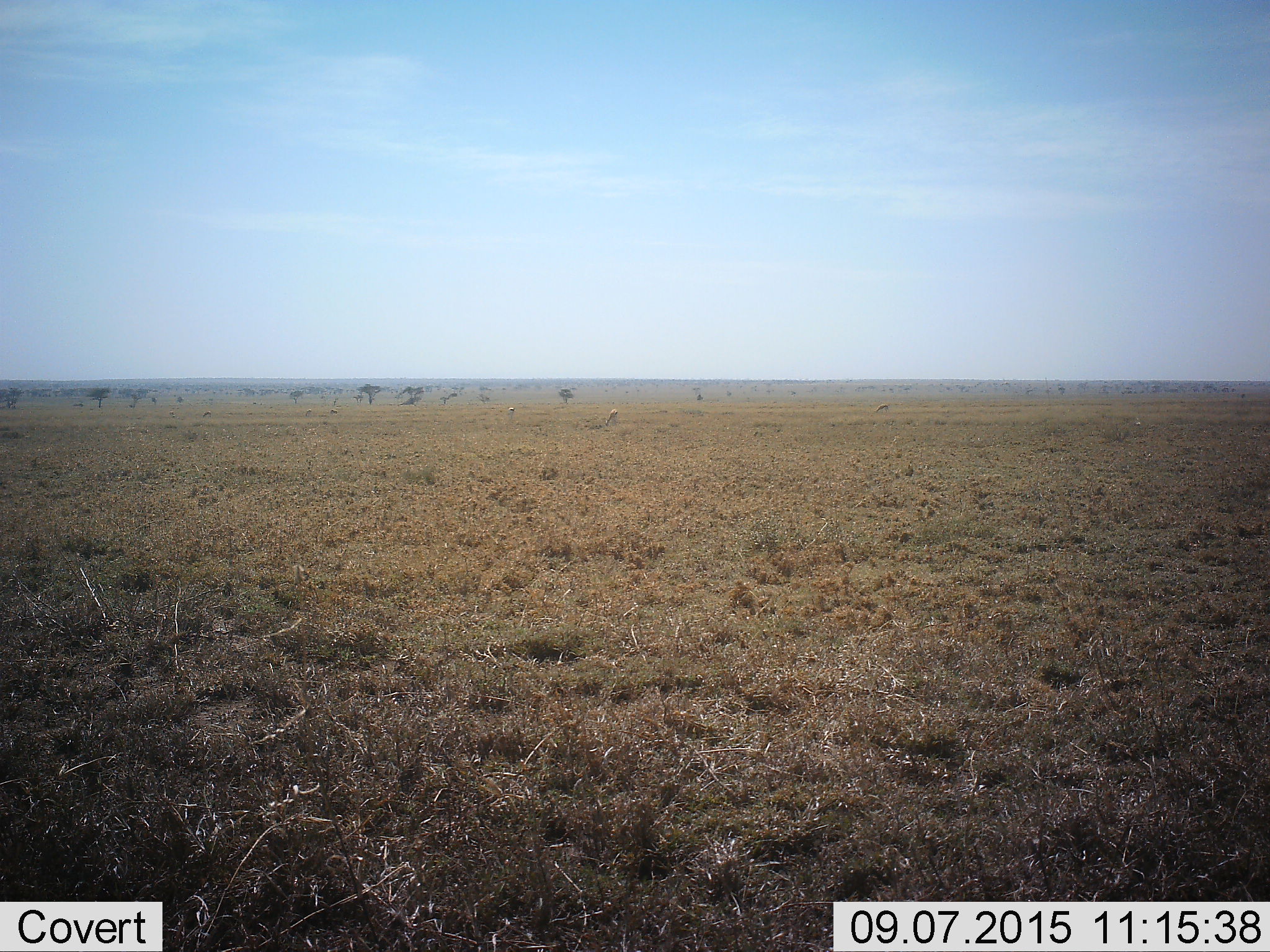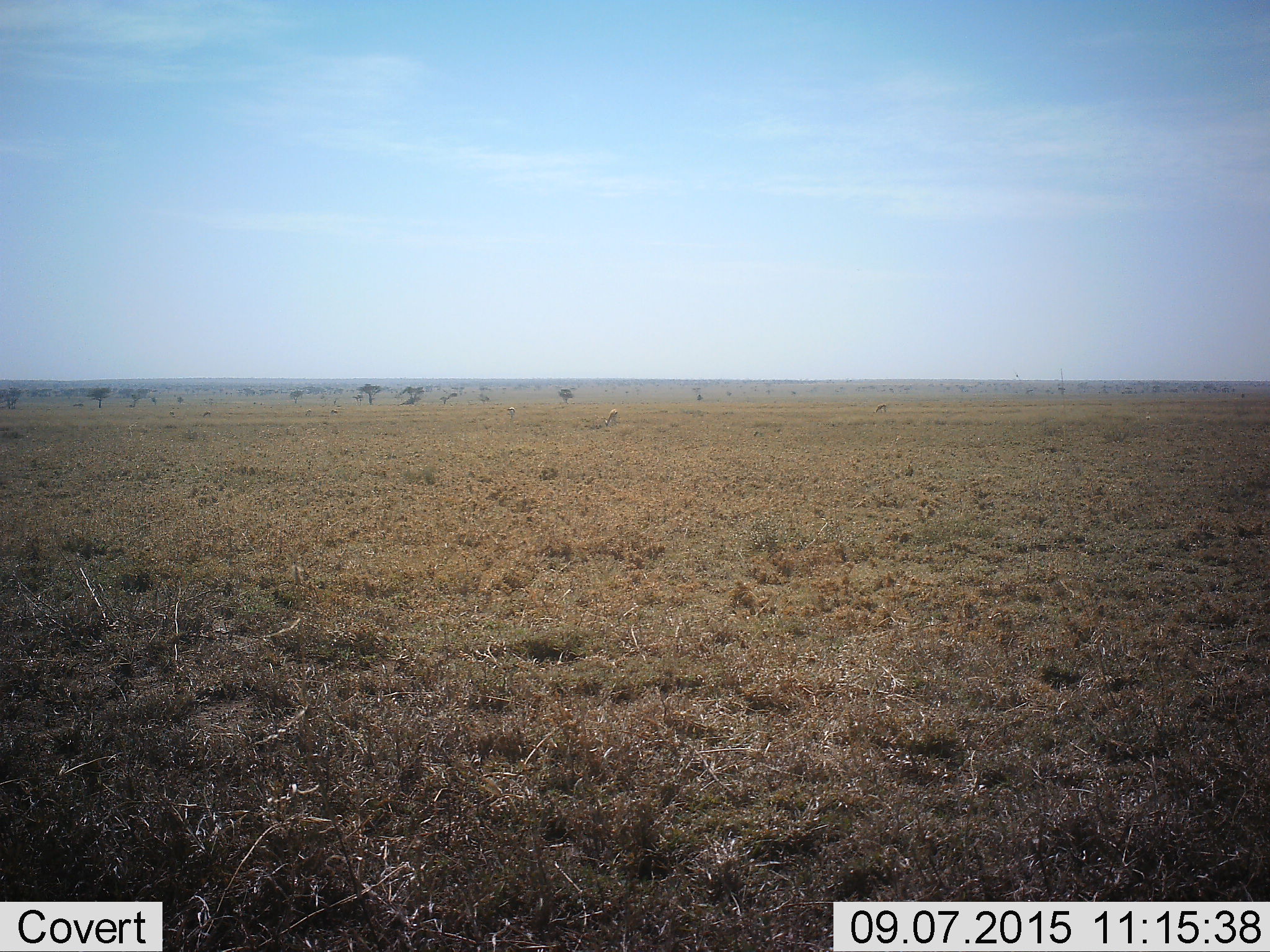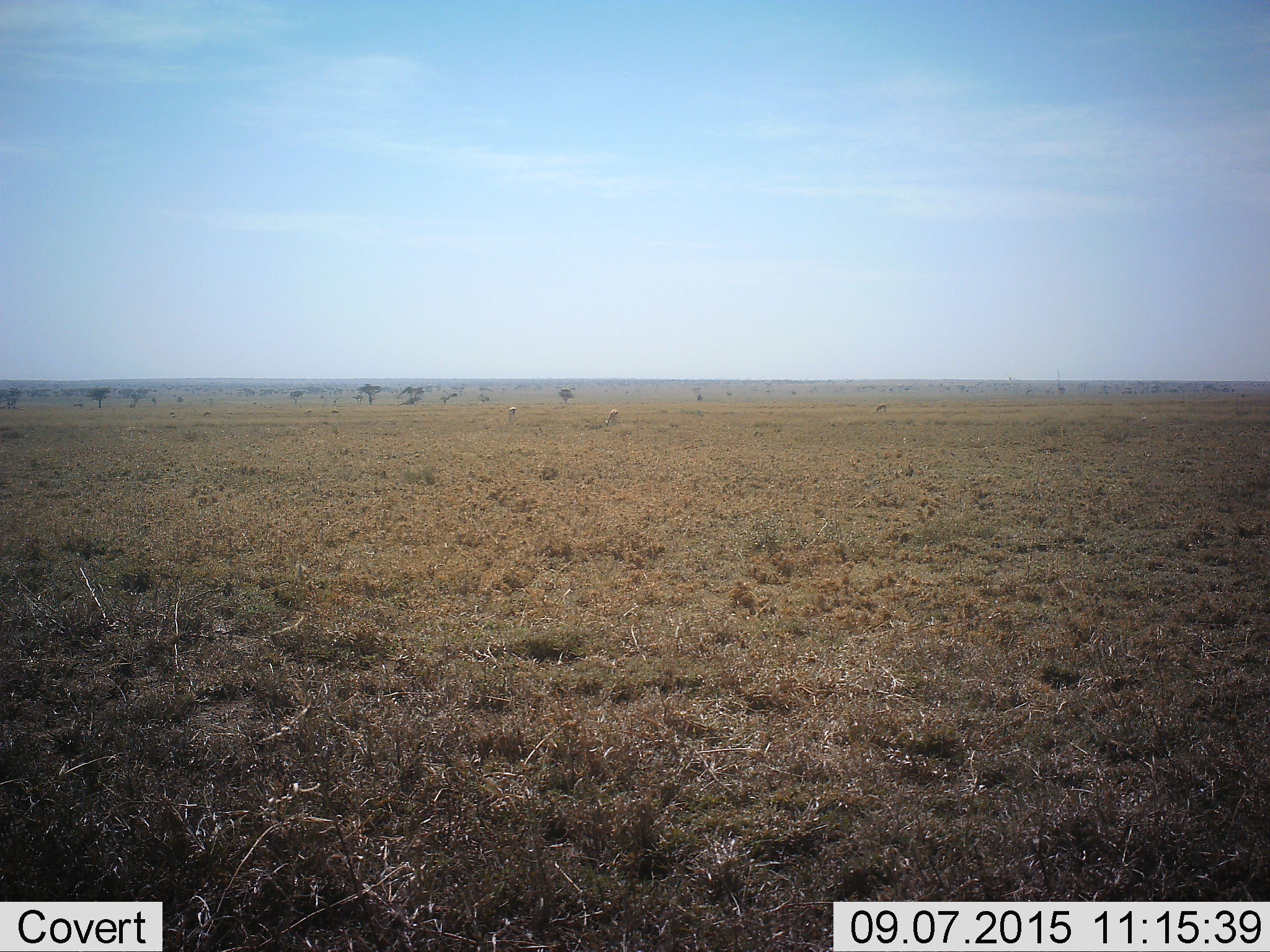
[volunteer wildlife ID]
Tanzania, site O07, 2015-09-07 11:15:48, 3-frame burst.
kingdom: Animalia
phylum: Chordata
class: Mammalia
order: Artiodactyla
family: Bovidae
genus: Eudorcas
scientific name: Eudorcas thomsonii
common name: thomson's gazelle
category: gazellethomsons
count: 7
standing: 43%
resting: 0%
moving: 0%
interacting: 0%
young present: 0%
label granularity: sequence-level